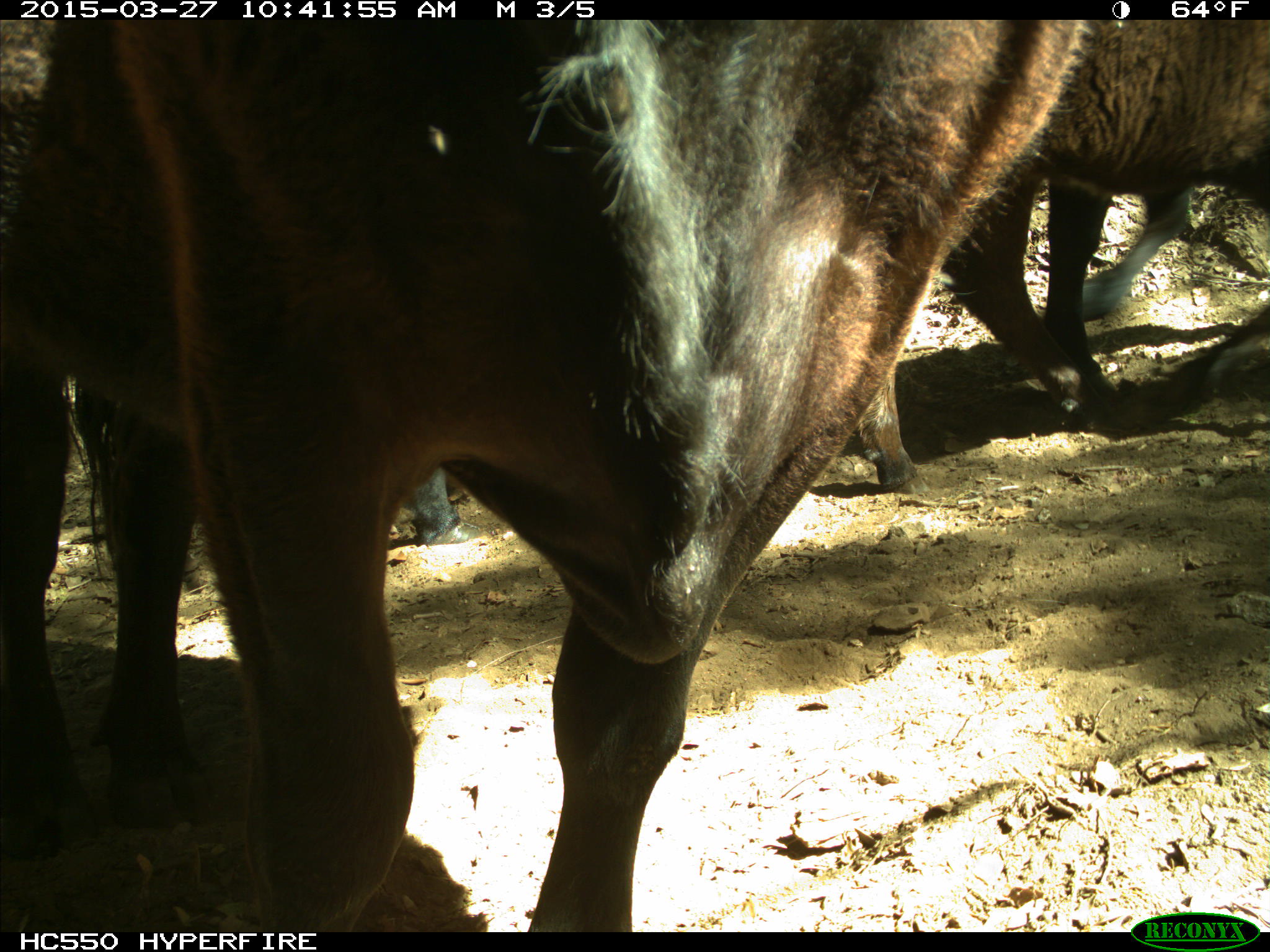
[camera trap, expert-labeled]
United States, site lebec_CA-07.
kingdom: Animalia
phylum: Chordata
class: Mammalia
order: Artiodactyla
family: Bovidae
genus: Bos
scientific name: Bos taurus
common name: domestic cow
Bos taurus (domestic cow).